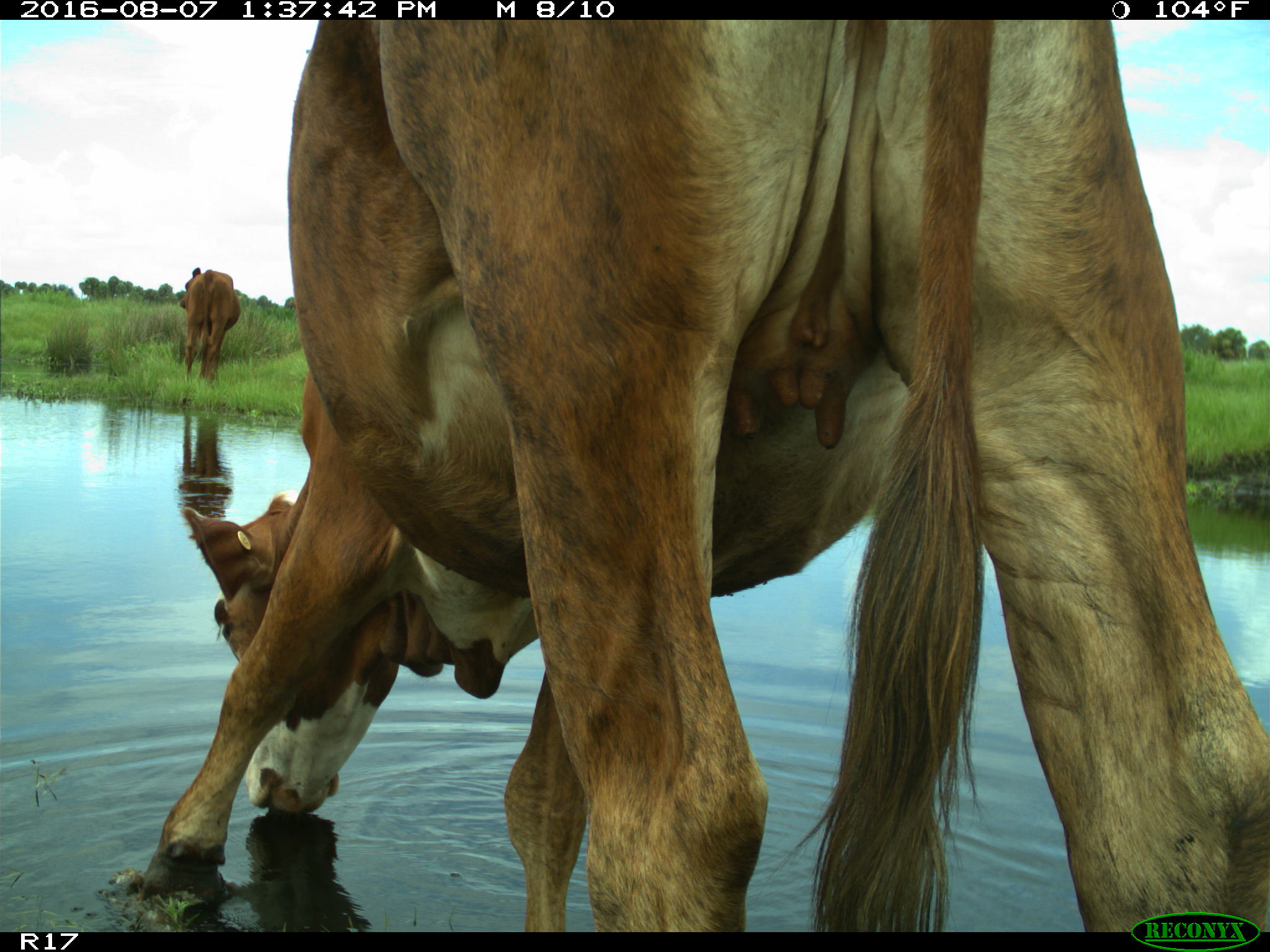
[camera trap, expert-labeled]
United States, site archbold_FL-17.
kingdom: Animalia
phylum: Chordata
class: Mammalia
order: Artiodactyla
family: Bovidae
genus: Bos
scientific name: Bos taurus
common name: domestic cow